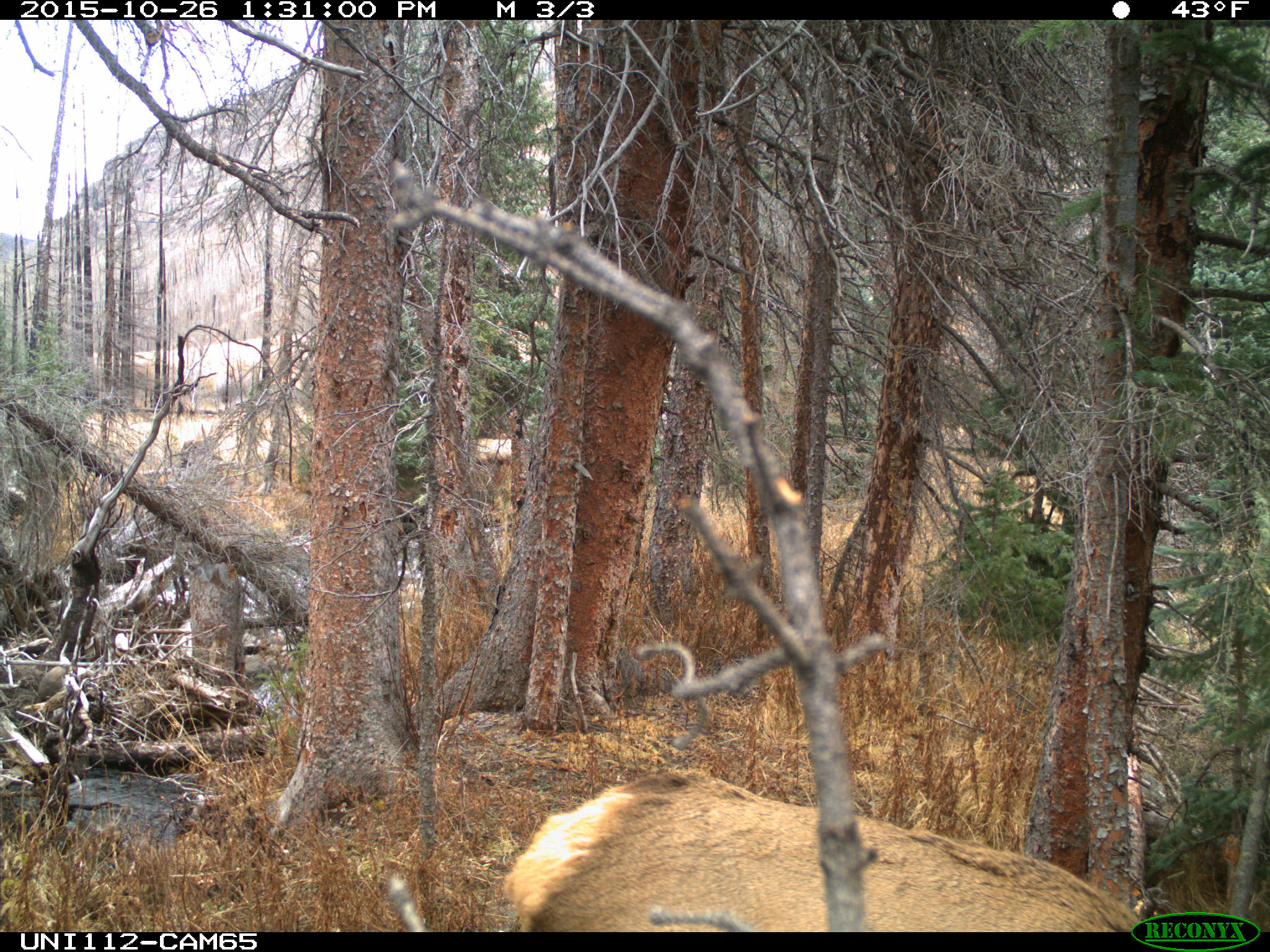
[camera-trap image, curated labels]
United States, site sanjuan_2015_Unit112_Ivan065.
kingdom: Animalia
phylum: Chordata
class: Mammalia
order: Artiodactyla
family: Cervidae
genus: Cervus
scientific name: Cervus elaphus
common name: red deer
Cervus elaphus (red deer).